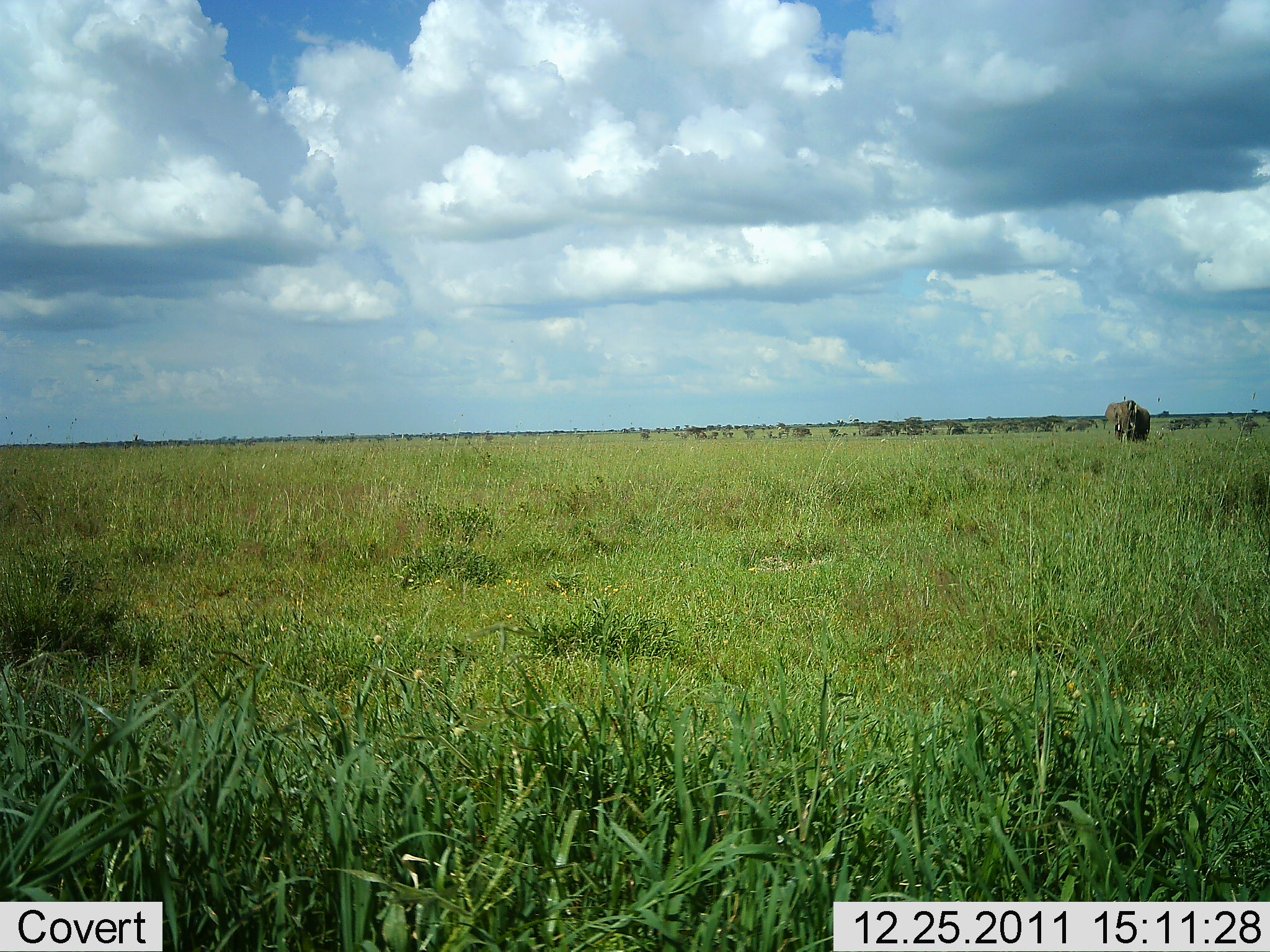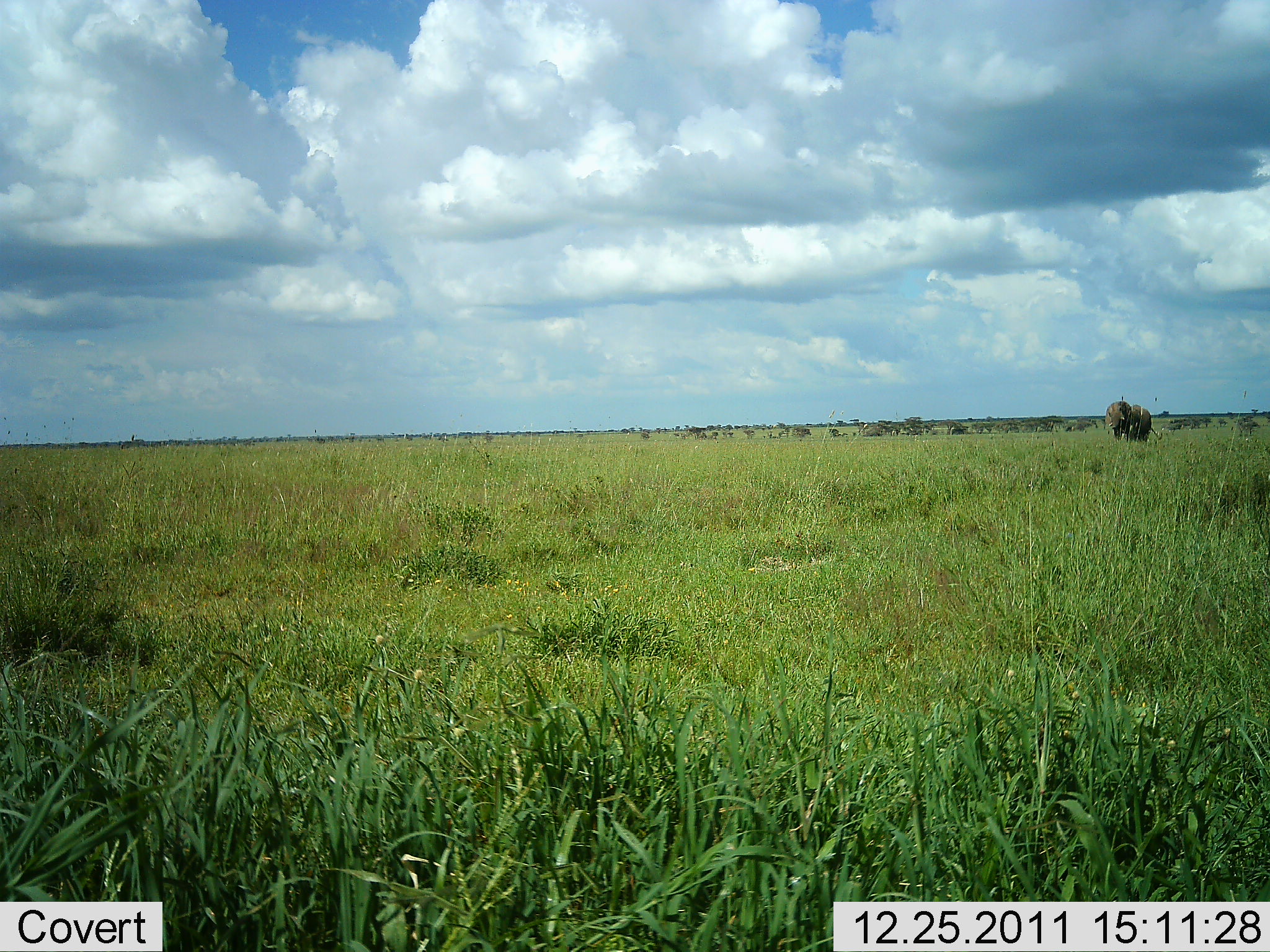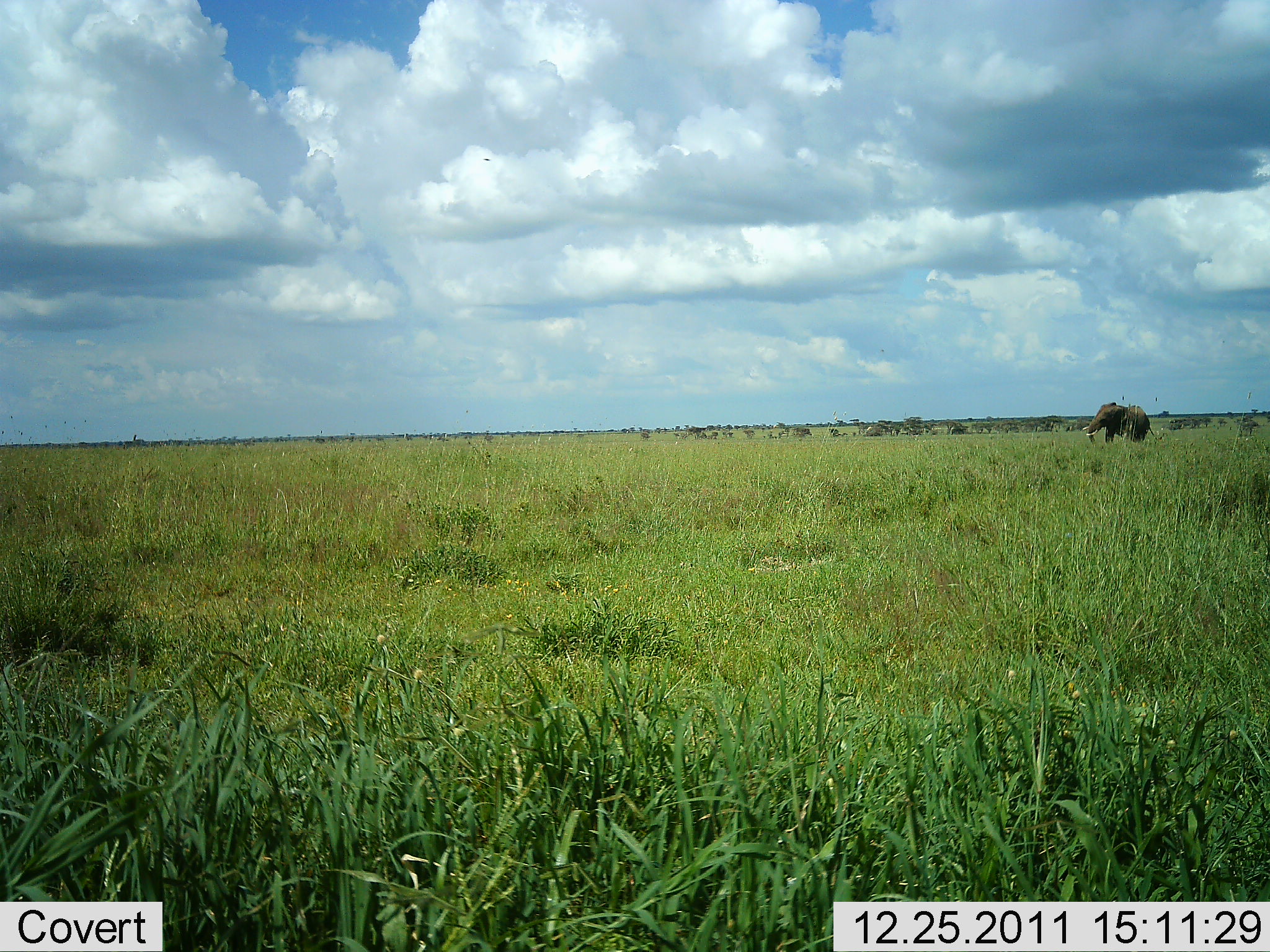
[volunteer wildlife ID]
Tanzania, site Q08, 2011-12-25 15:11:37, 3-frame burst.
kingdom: Animalia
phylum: Chordata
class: Mammalia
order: Proboscidea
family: Elephantidae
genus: Loxodonta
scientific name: Loxodonta africana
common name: african bush elephant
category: elephant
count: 1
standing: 45%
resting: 0%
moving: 45%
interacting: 9%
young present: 0%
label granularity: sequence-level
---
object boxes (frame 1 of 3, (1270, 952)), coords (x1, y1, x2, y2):
animal: (1103, 399, 1151, 446)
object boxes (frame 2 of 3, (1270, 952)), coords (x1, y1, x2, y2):
animal: (1105, 400, 1159, 442)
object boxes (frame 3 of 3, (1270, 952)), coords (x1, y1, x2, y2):
animal: (1082, 401, 1157, 446)